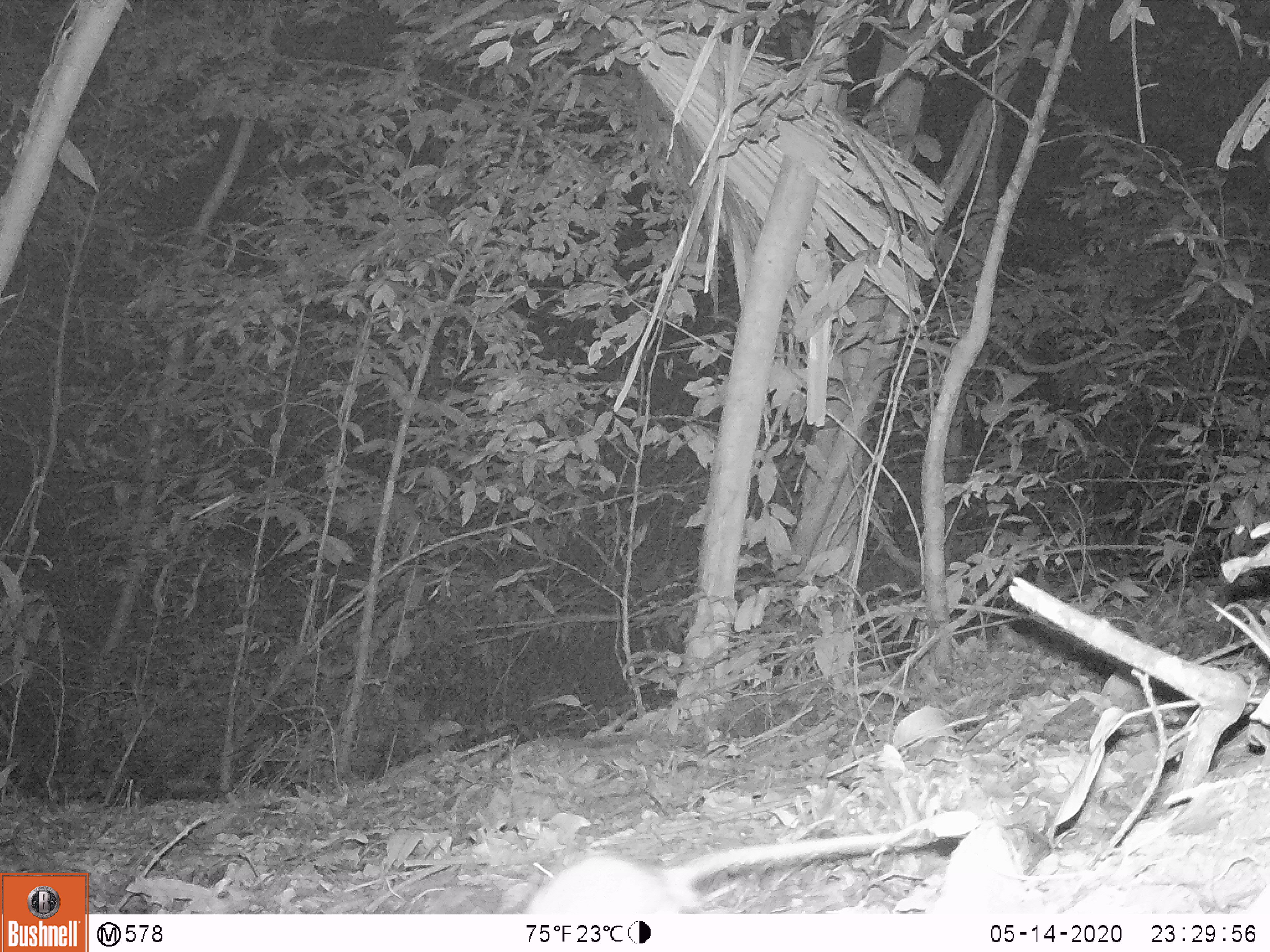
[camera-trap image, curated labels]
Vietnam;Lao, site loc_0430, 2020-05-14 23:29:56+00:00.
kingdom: Animalia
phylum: Chordata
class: Mammalia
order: Rodentia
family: Muridae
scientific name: Muridae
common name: old-world mice and rats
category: unidentified murid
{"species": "unidentified murid (old-world mice and rats) (Muridae)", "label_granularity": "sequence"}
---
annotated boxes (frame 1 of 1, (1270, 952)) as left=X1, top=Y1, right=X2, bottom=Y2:
unidentified murid: left=518, top=819, right=932, bottom=912